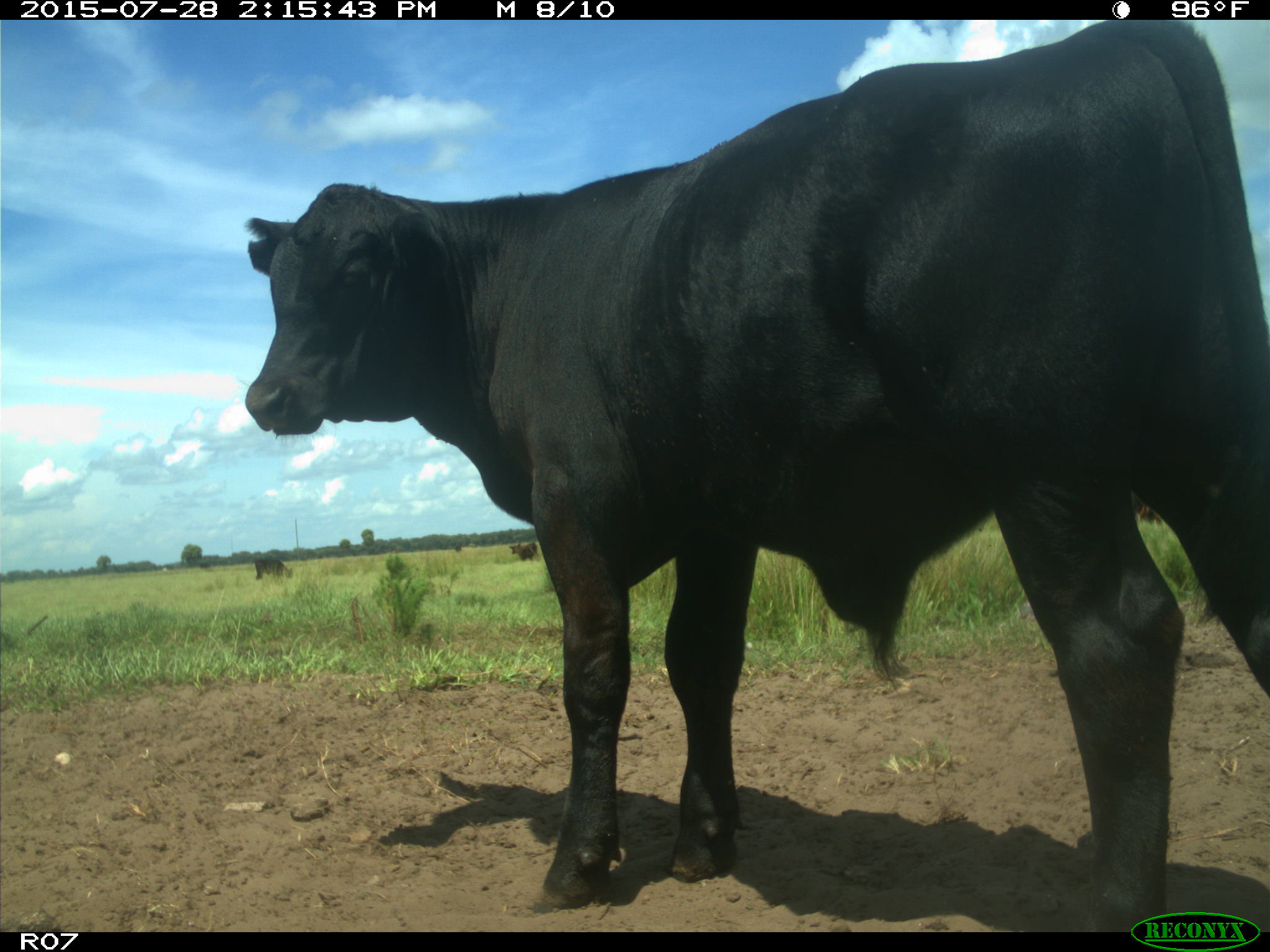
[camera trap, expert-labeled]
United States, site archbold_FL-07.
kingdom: Animalia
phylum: Chordata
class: Mammalia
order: Artiodactyla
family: Bovidae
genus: Bos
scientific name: Bos taurus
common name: domestic cow